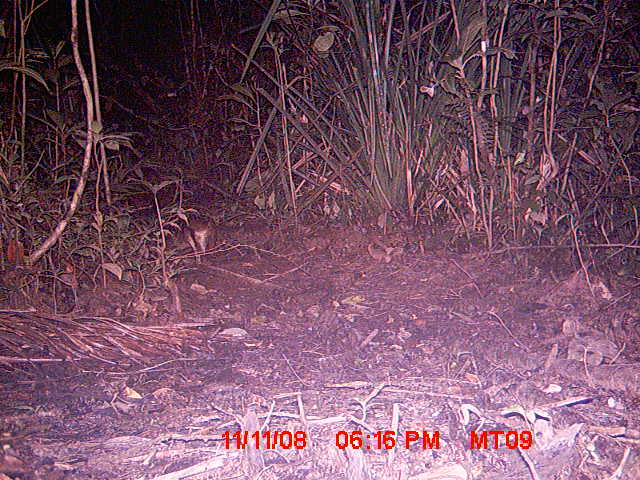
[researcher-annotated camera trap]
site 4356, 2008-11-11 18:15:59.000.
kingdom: Animalia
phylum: Chordata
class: Aves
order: Cuculiformes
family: Cuculidae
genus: Coua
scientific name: Coua serriana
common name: red-breasted coua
Coua serriana (red-breasted coua), count 1.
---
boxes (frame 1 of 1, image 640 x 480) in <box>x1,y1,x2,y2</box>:
coua serriana: <box>182,216,217,264</box>